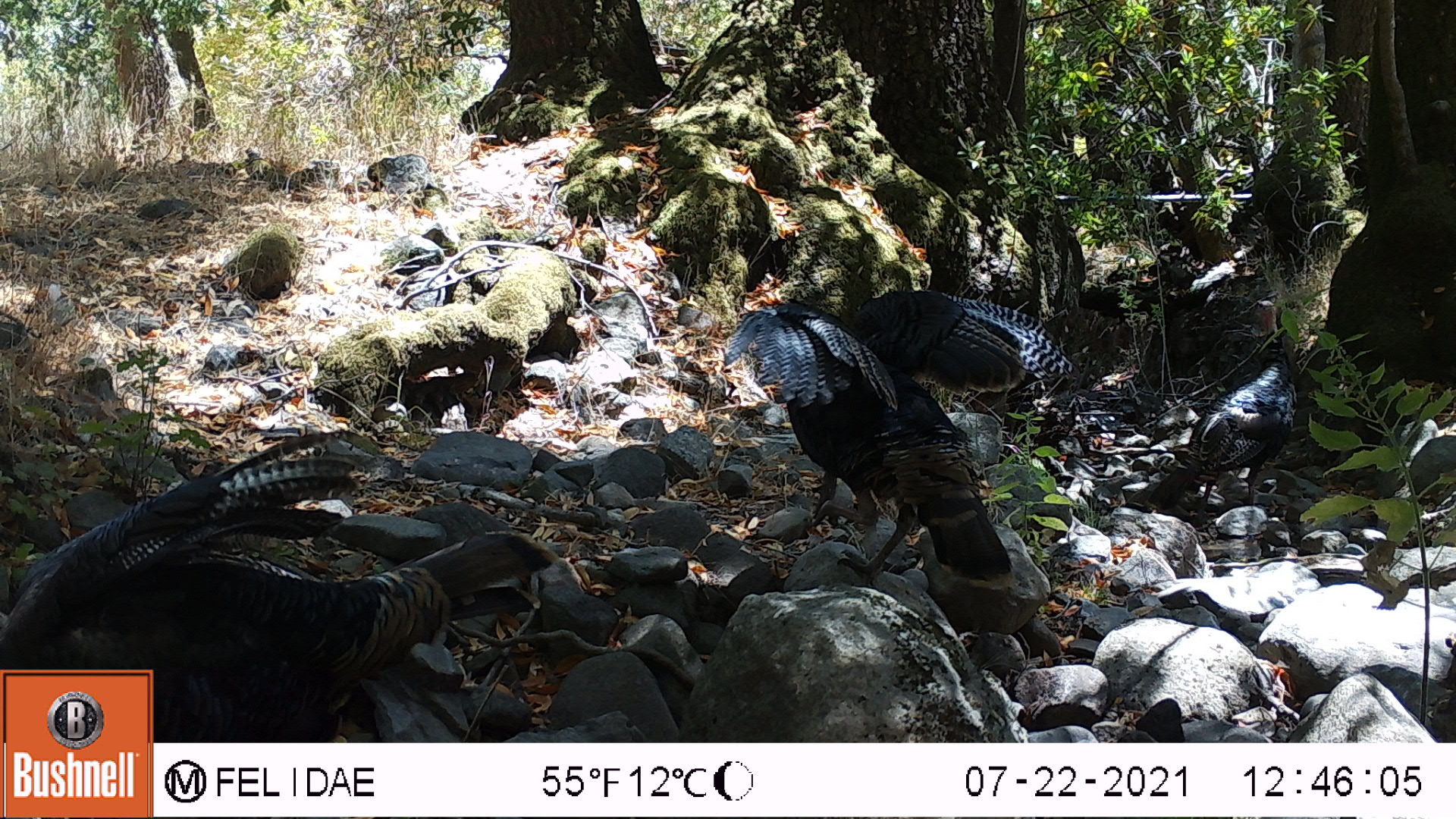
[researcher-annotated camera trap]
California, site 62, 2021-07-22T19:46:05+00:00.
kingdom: Animalia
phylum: Chordata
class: Aves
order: Galliformes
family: Phasianidae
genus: Meleagris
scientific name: Meleagris gallopavo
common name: turkey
Turkey (Meleagris gallopavo).